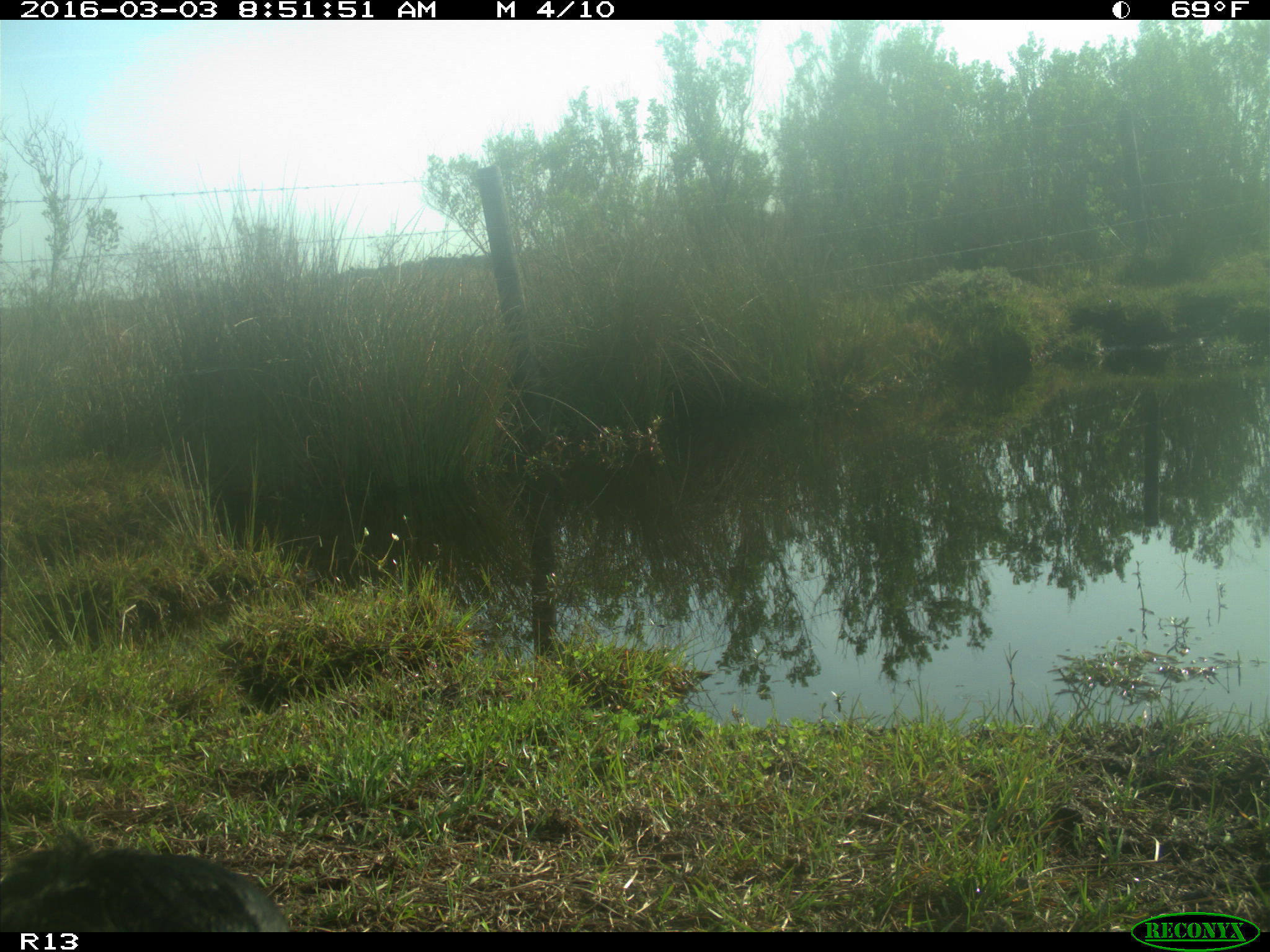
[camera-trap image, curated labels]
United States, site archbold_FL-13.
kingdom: Animalia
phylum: Chordata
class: Mammalia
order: Artiodactyla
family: Bovidae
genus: Bos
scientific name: Bos taurus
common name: domestic cow